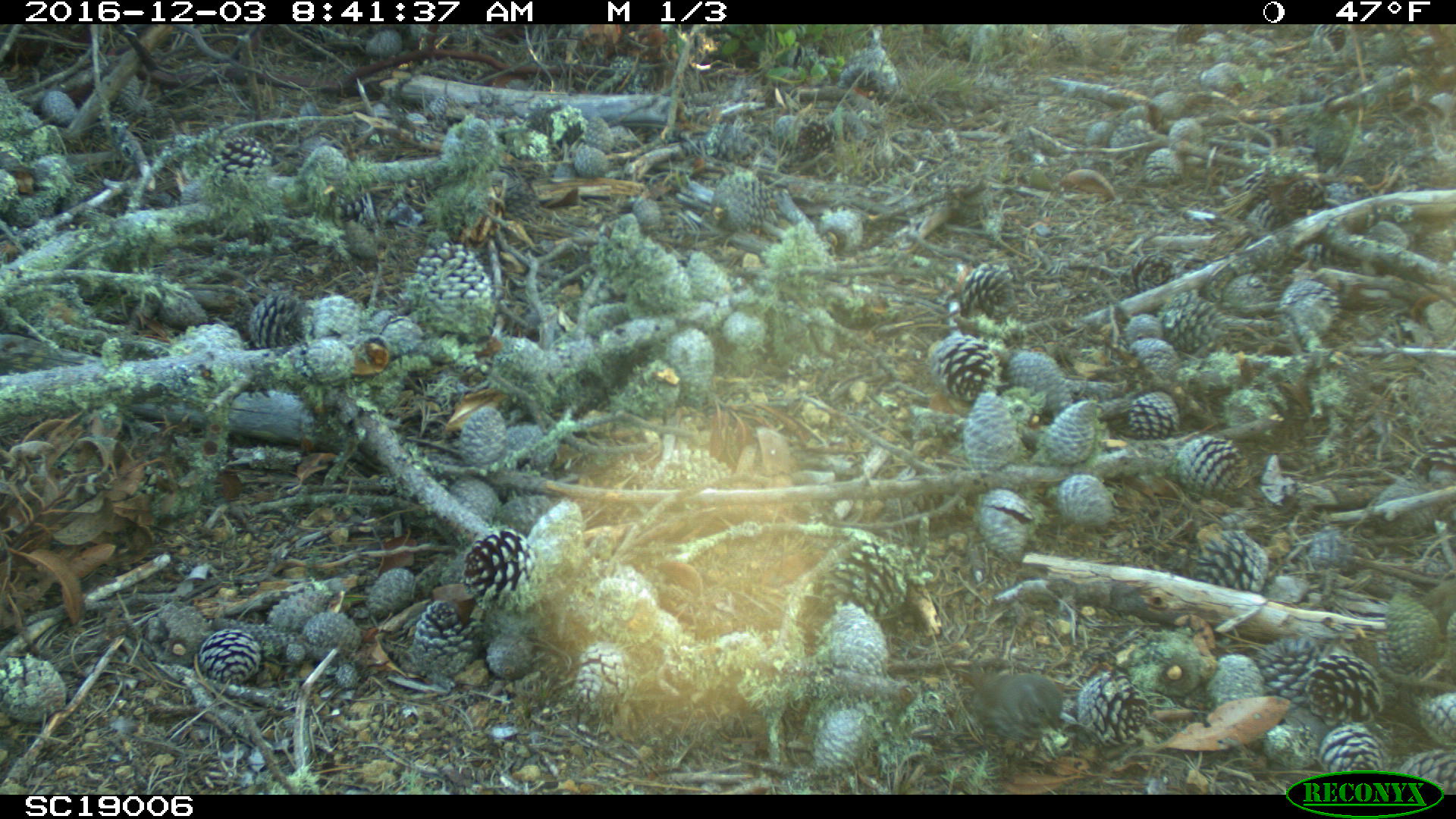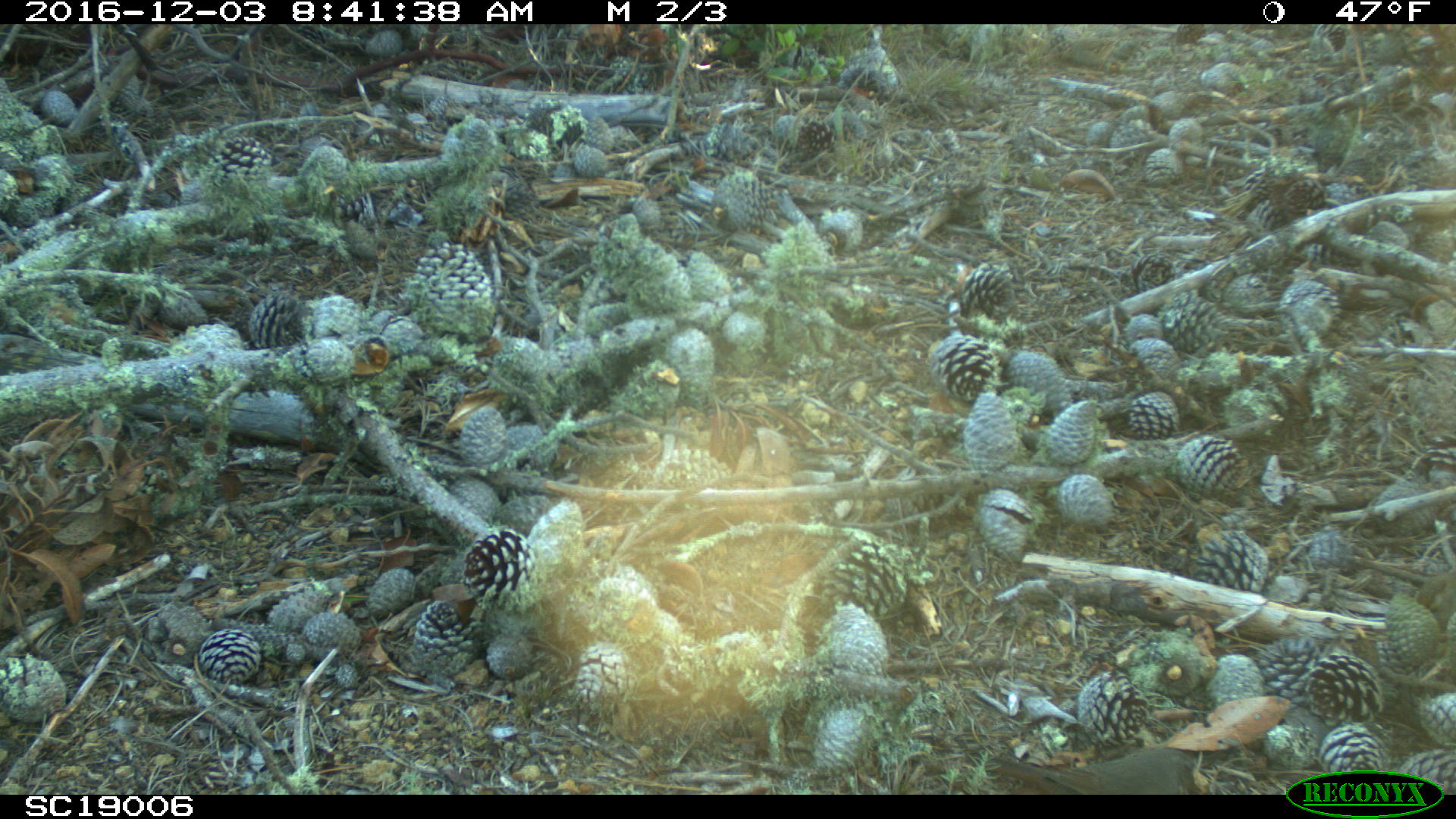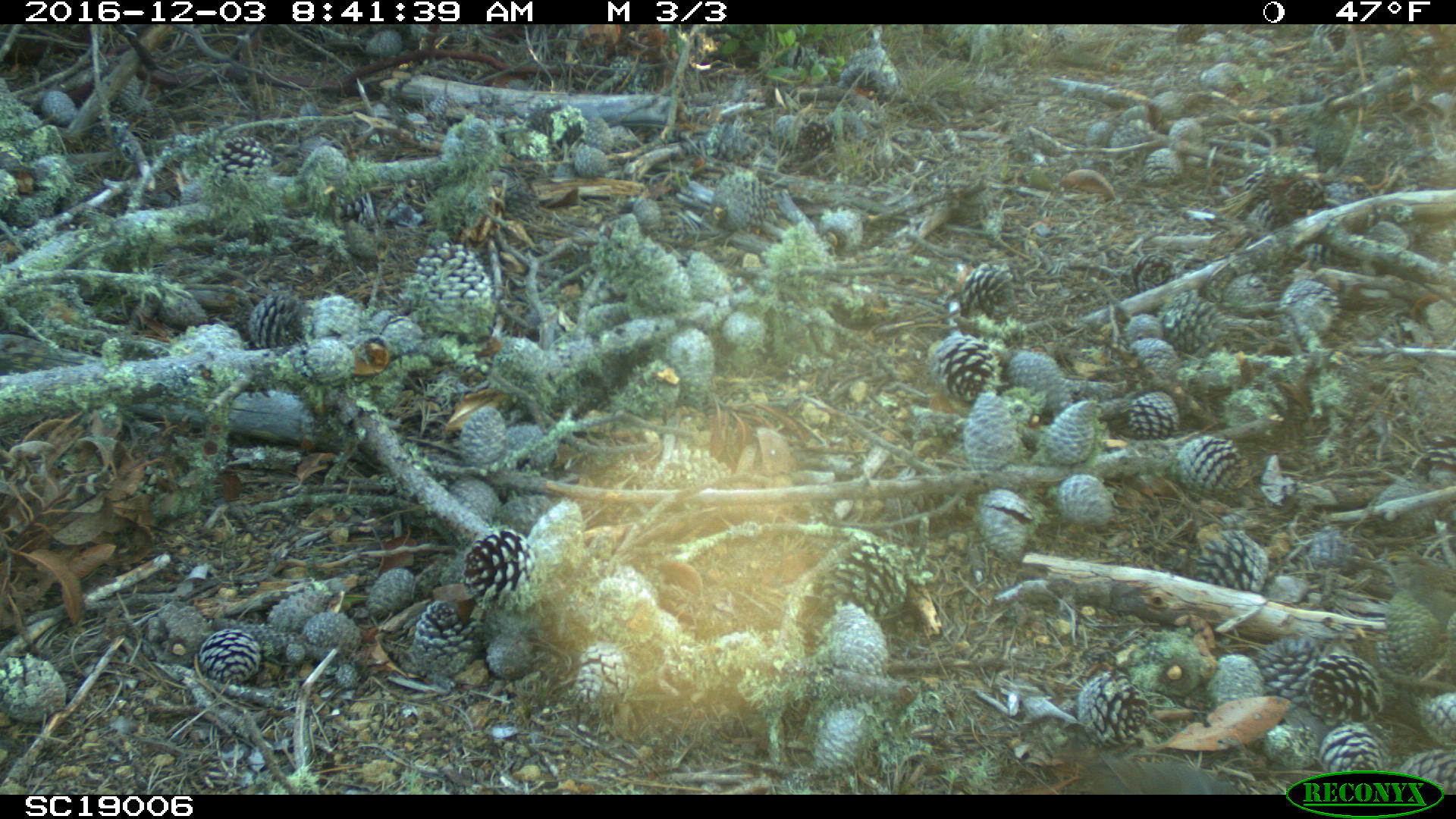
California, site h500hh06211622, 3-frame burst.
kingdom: Animalia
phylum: Chordata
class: Aves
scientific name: Aves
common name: bird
Bird (Aves).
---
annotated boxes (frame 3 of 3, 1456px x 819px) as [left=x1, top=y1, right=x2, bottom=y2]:
bird: [left=1343, top=551, right=1455, bottom=627]; [left=1085, top=758, right=1235, bottom=794]